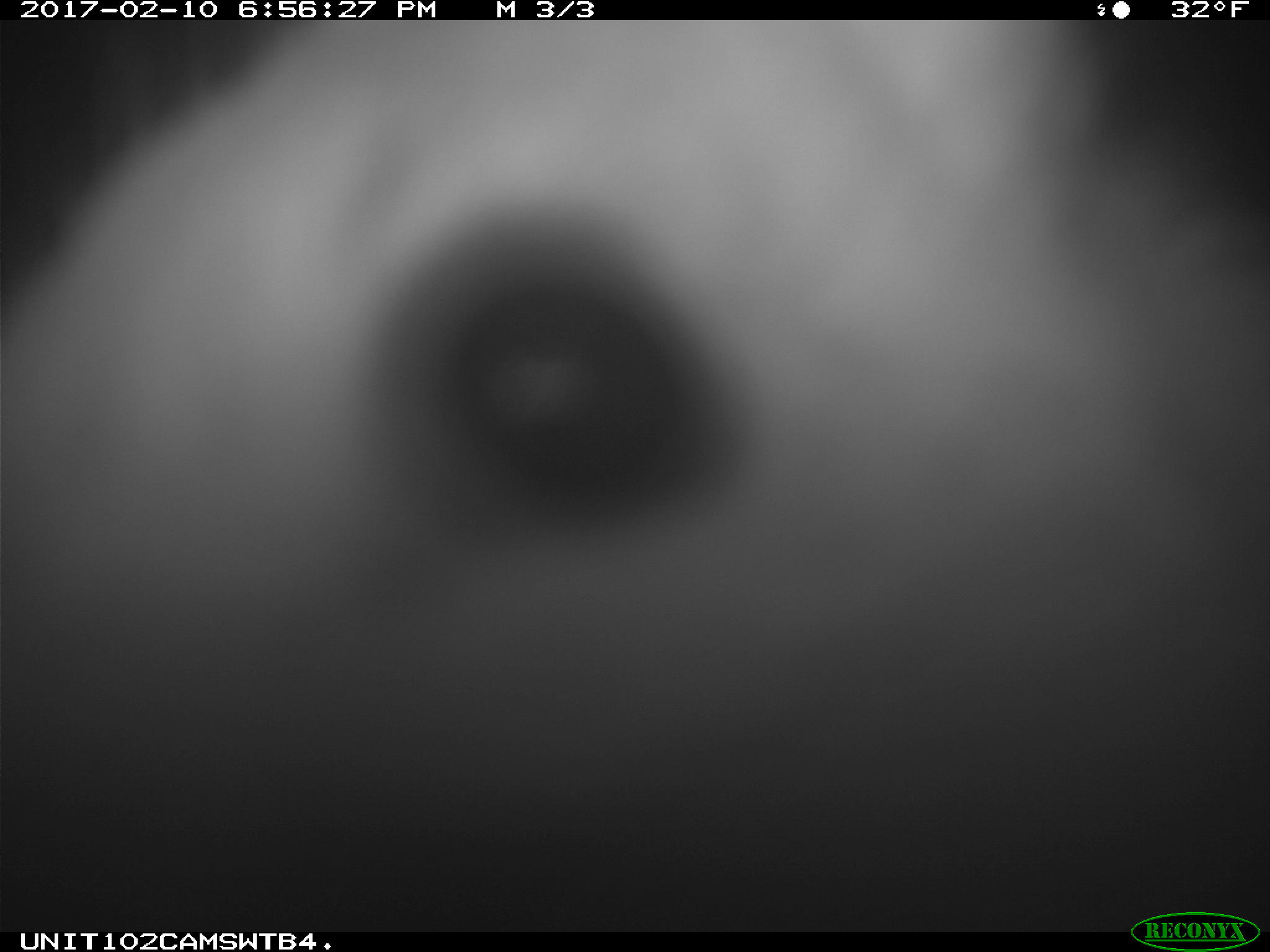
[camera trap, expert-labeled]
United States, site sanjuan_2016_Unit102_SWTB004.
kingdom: Animalia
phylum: Chordata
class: Mammalia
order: Lagomorpha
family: Leporidae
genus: Lepus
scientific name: Lepus americanus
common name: snowshoe hare